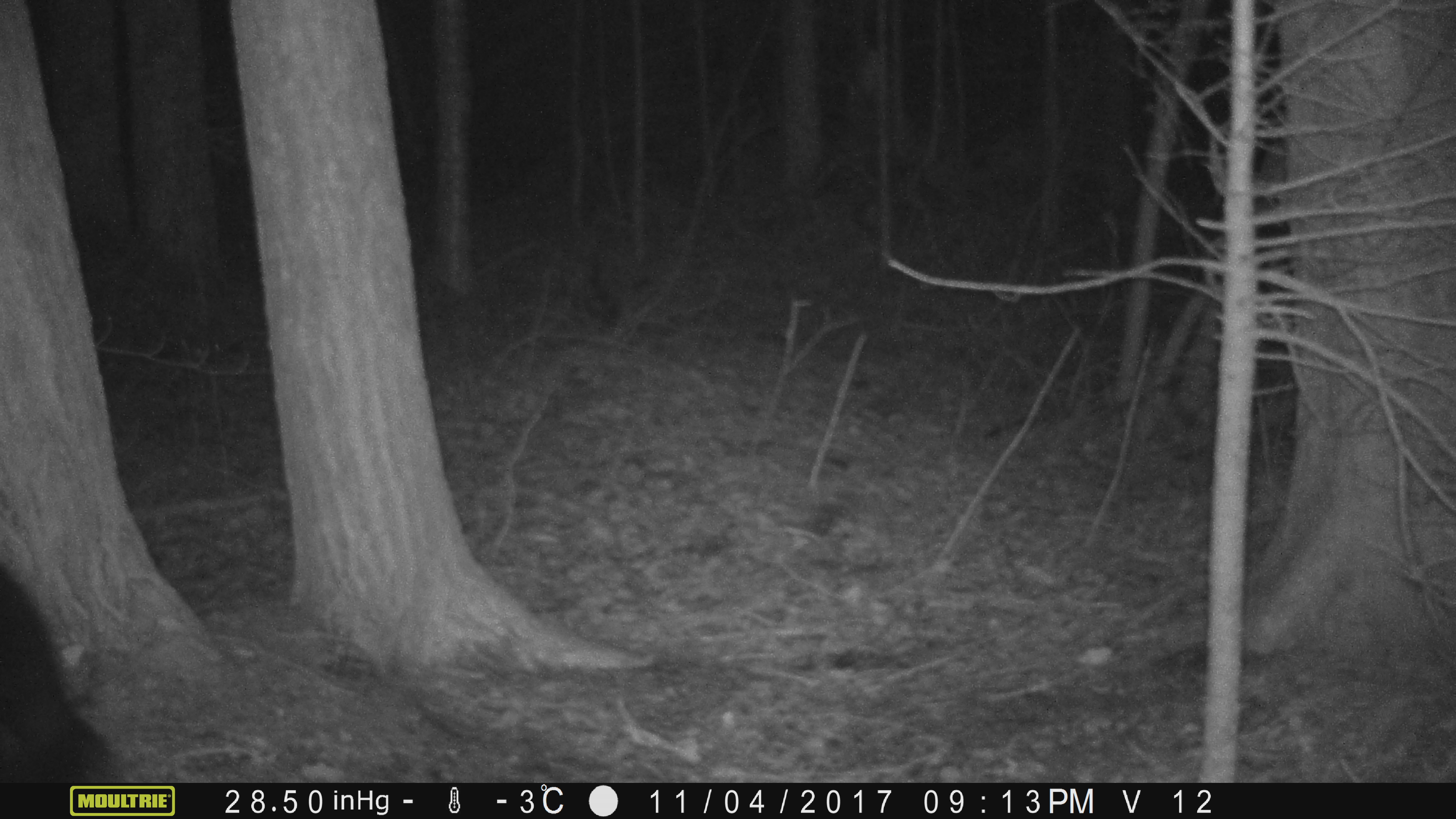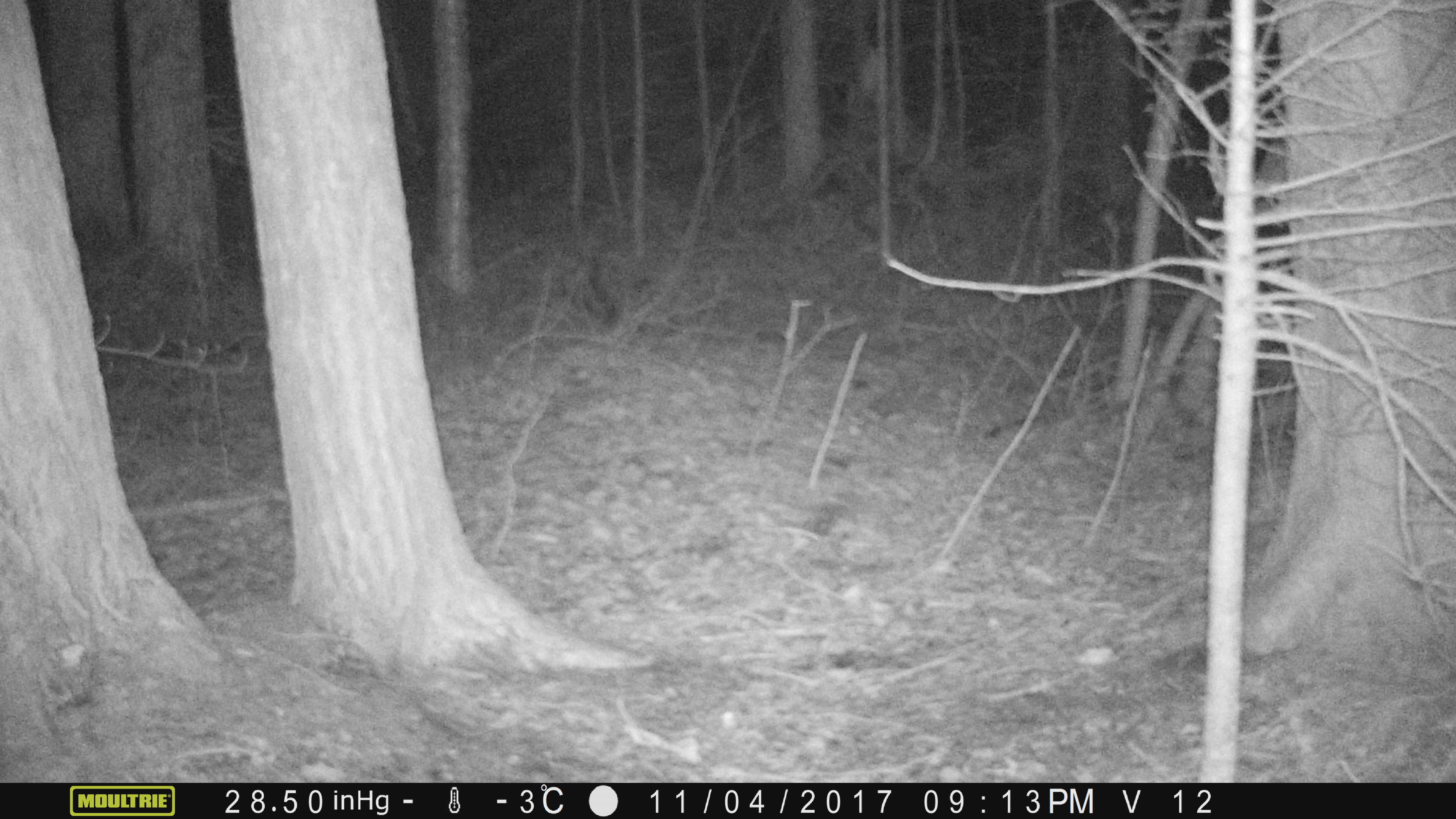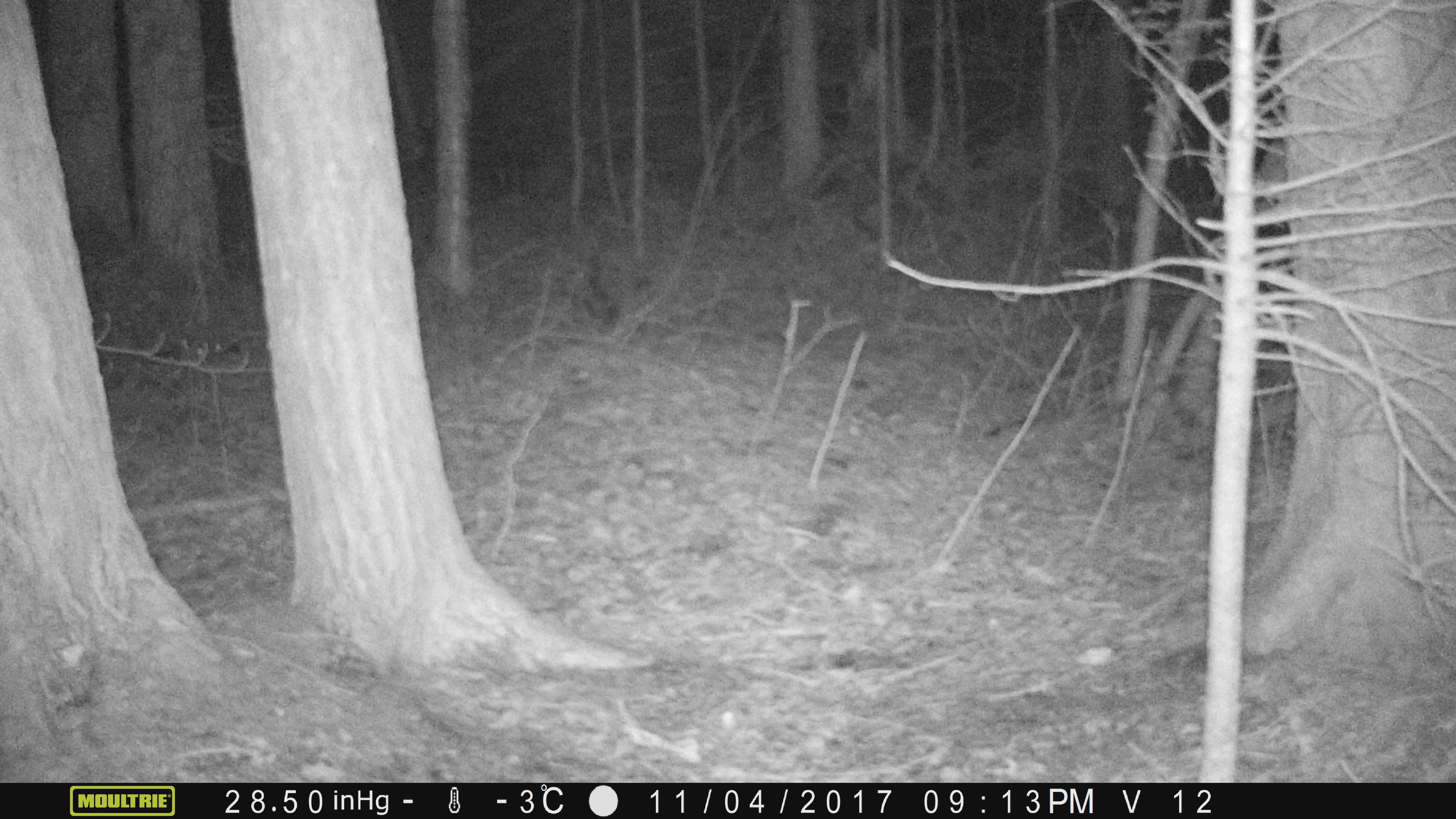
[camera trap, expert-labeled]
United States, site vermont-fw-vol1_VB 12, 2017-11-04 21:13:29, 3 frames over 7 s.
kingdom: Animalia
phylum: Chordata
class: Mammalia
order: Carnivora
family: Ursidae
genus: Ursus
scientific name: Ursus americanus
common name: black bear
Black bear (Ursus americanus).